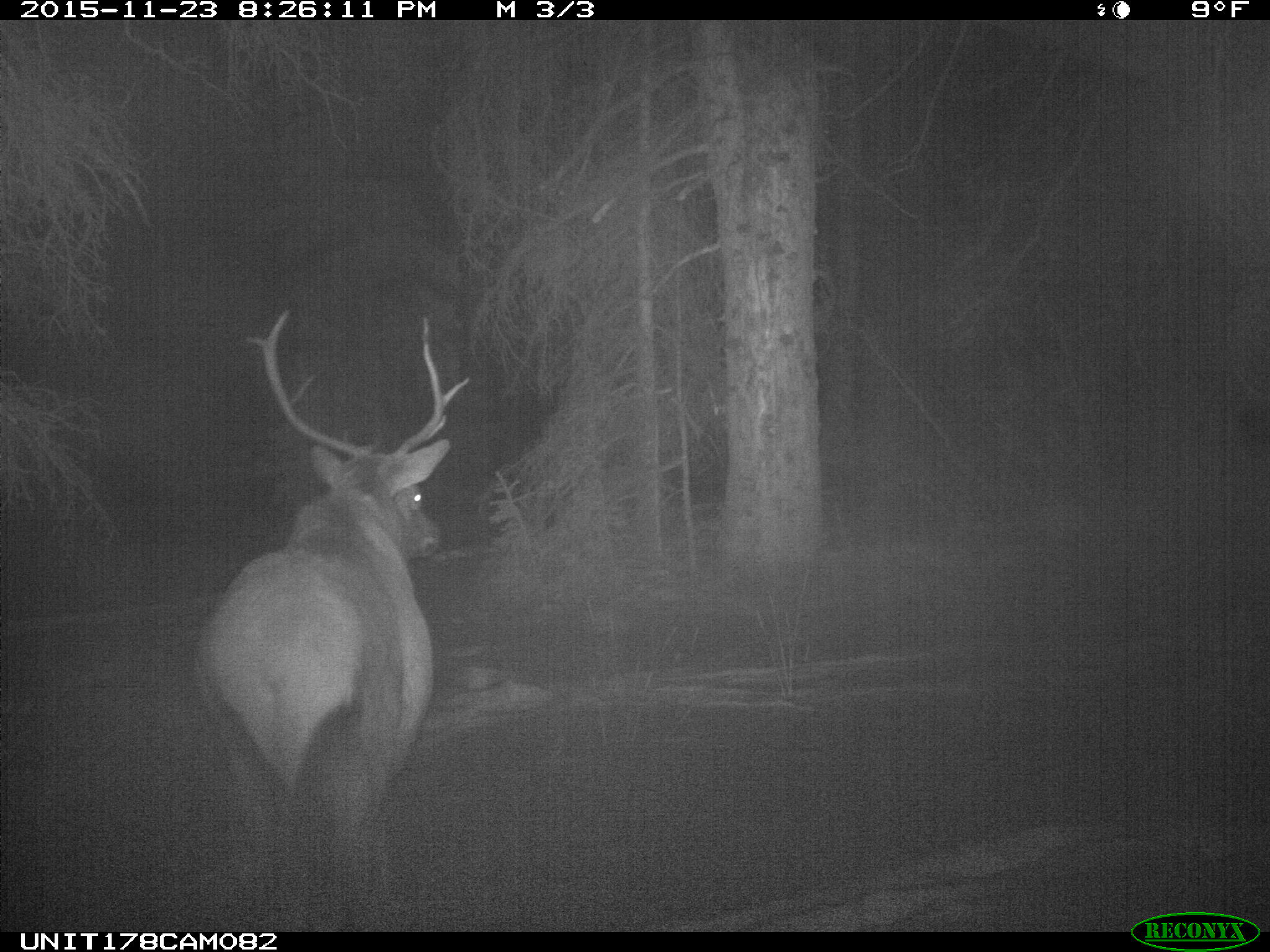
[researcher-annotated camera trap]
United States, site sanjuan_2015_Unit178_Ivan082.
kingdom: Animalia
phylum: Chordata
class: Mammalia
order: Artiodactyla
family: Cervidae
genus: Cervus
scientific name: Cervus elaphus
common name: red deer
Cervus elaphus (red deer).